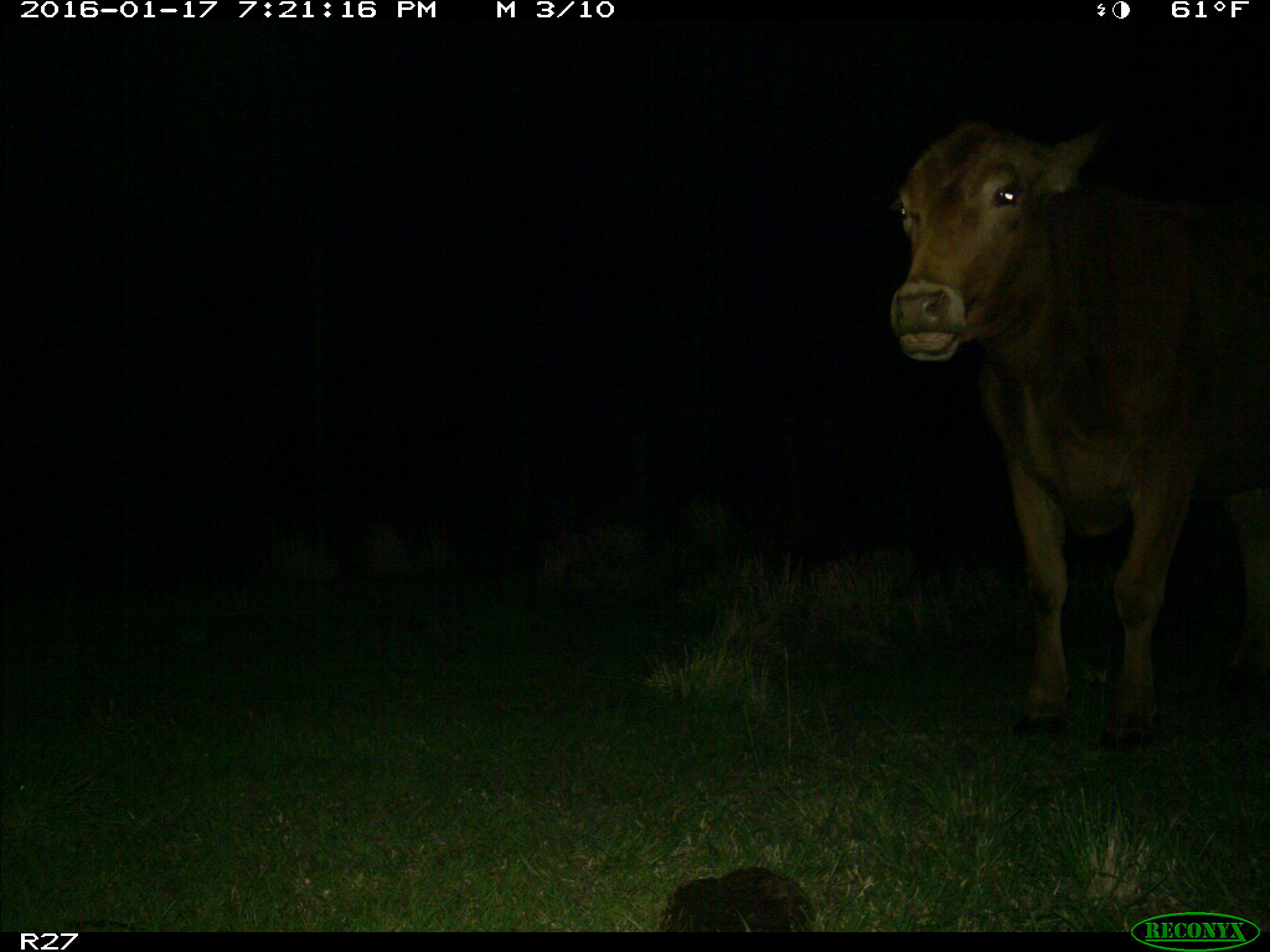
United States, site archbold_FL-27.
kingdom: Animalia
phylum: Chordata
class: Mammalia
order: Artiodactyla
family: Bovidae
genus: Bos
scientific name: Bos taurus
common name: domestic cow